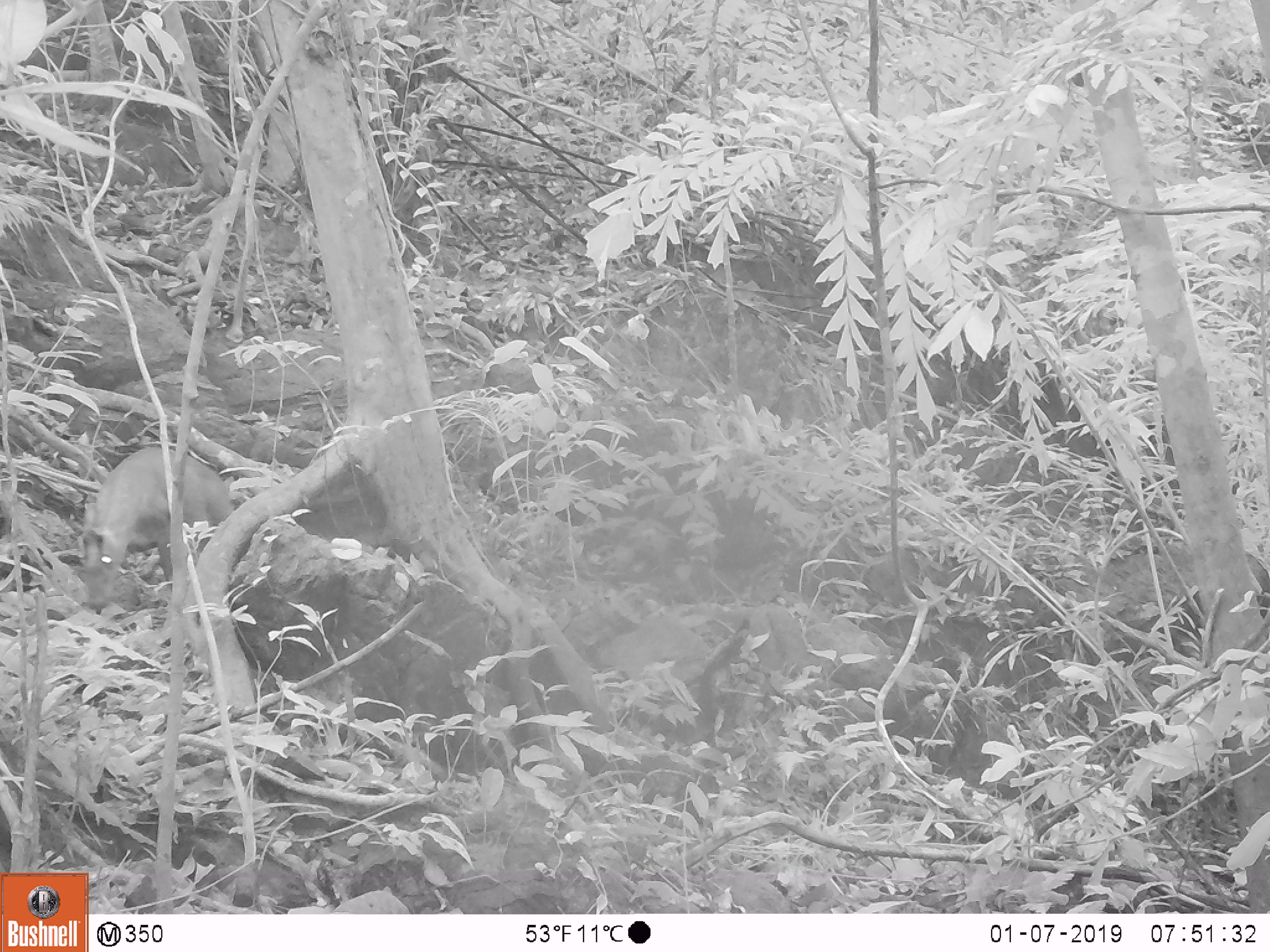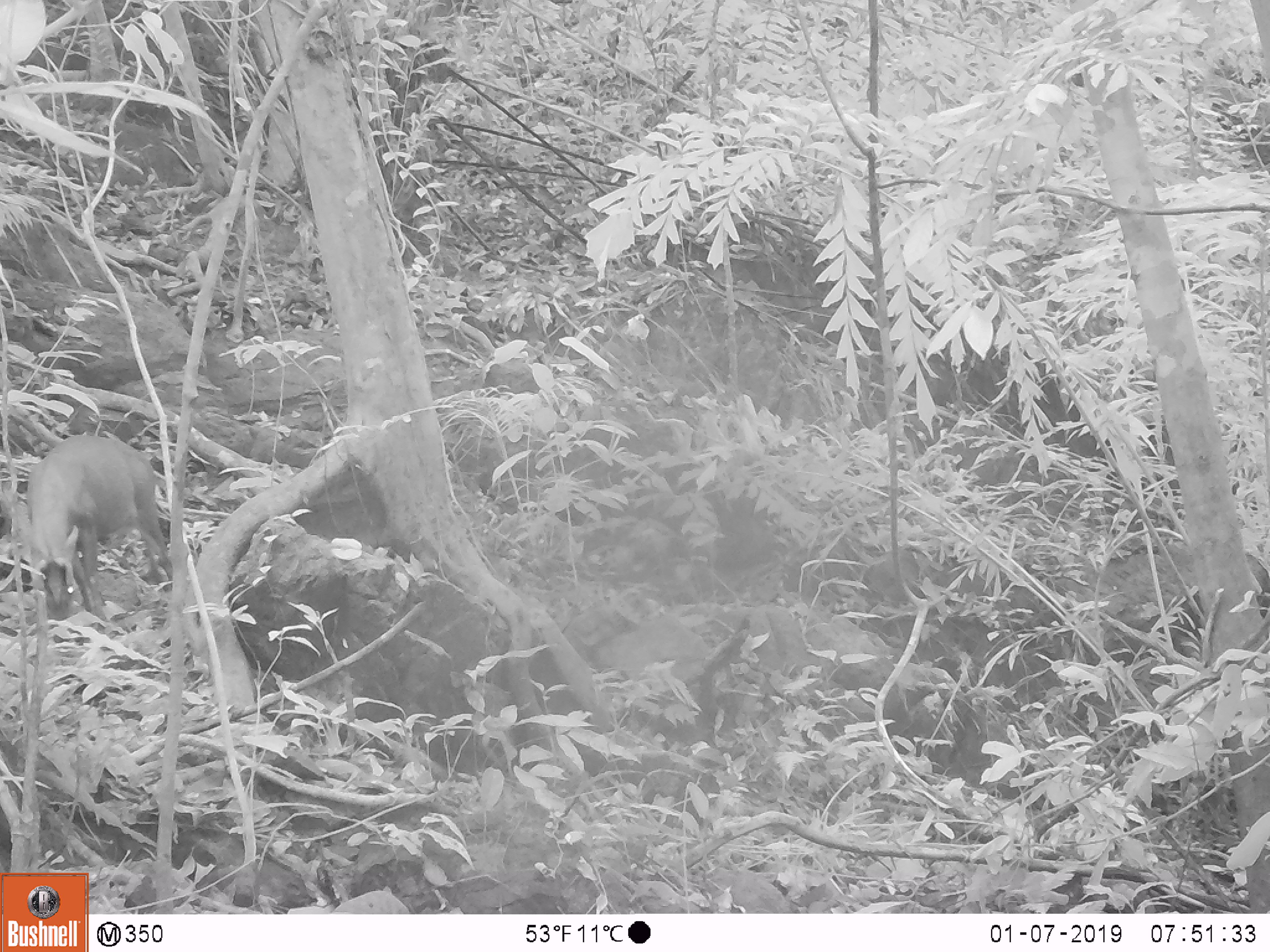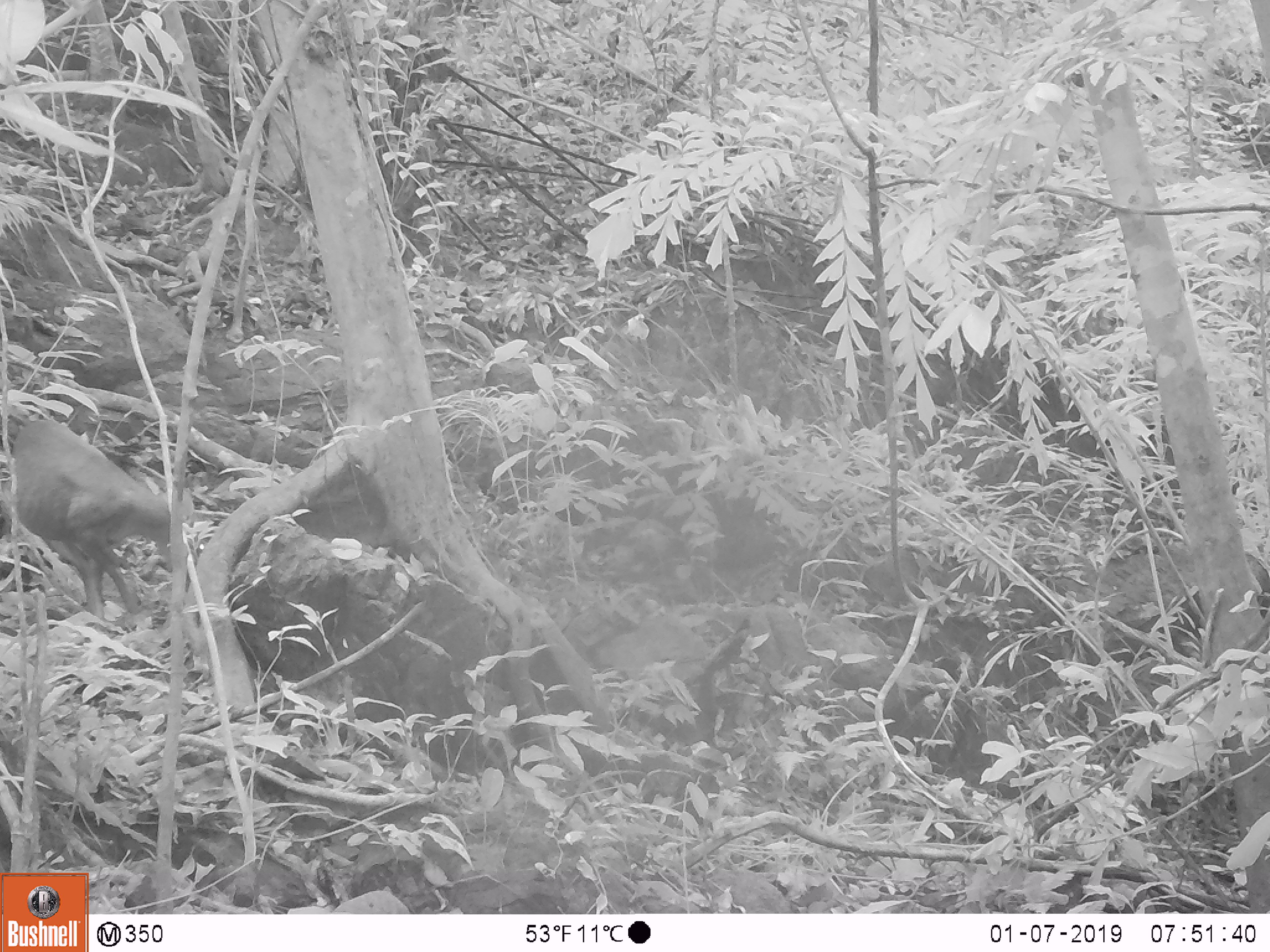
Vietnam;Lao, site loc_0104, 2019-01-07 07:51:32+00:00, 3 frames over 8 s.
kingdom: Animalia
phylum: Chordata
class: Mammalia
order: Artiodactyla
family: Cervidae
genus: Muntiacus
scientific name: Muntiacus rooseveltorum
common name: roosevelt's muntjac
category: roosevelts muntjac group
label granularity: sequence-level